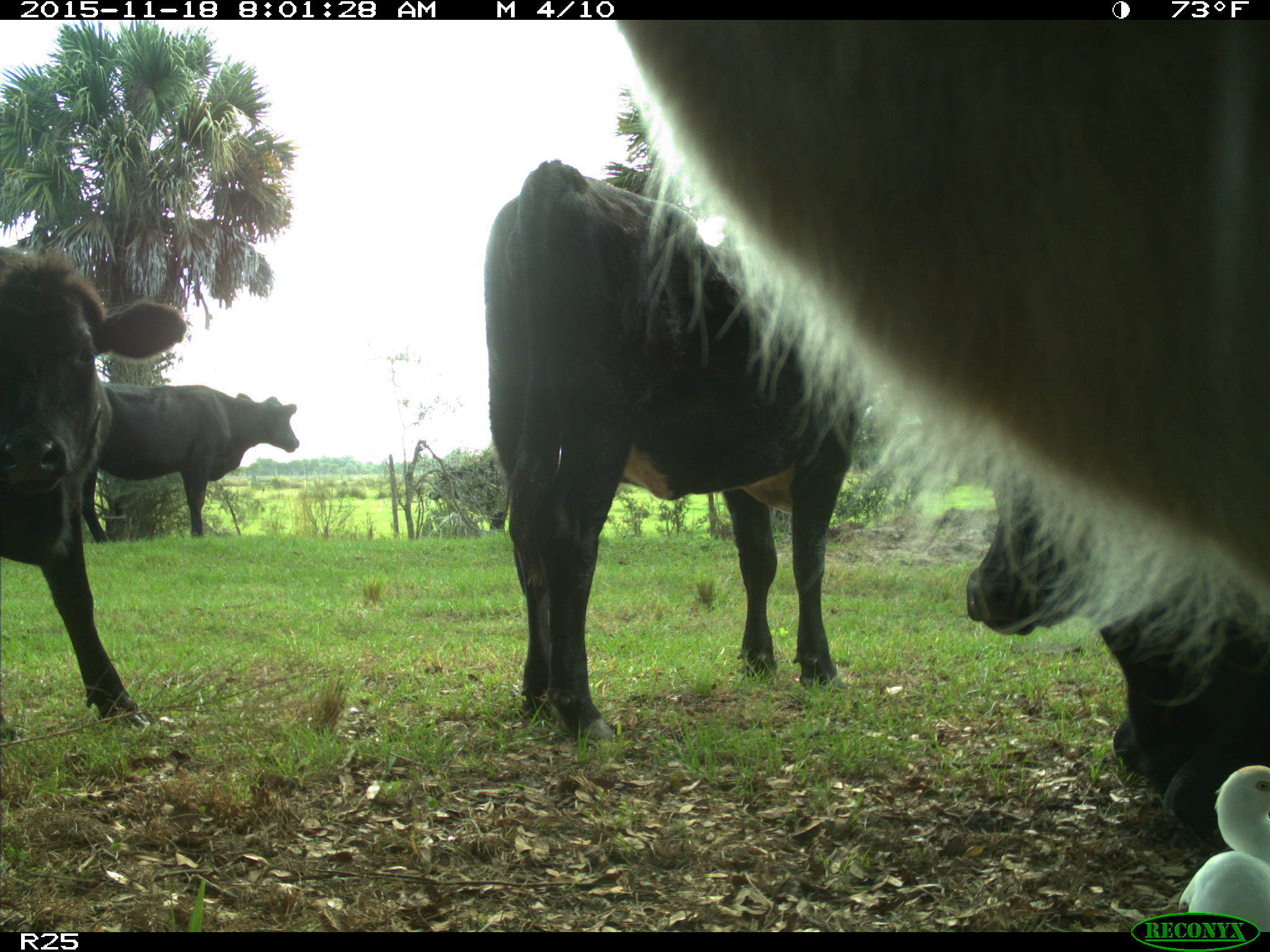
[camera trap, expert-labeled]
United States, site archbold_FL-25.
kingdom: Animalia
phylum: Chordata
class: Mammalia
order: Artiodactyla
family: Bovidae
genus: Bos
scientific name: Bos taurus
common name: domestic cow